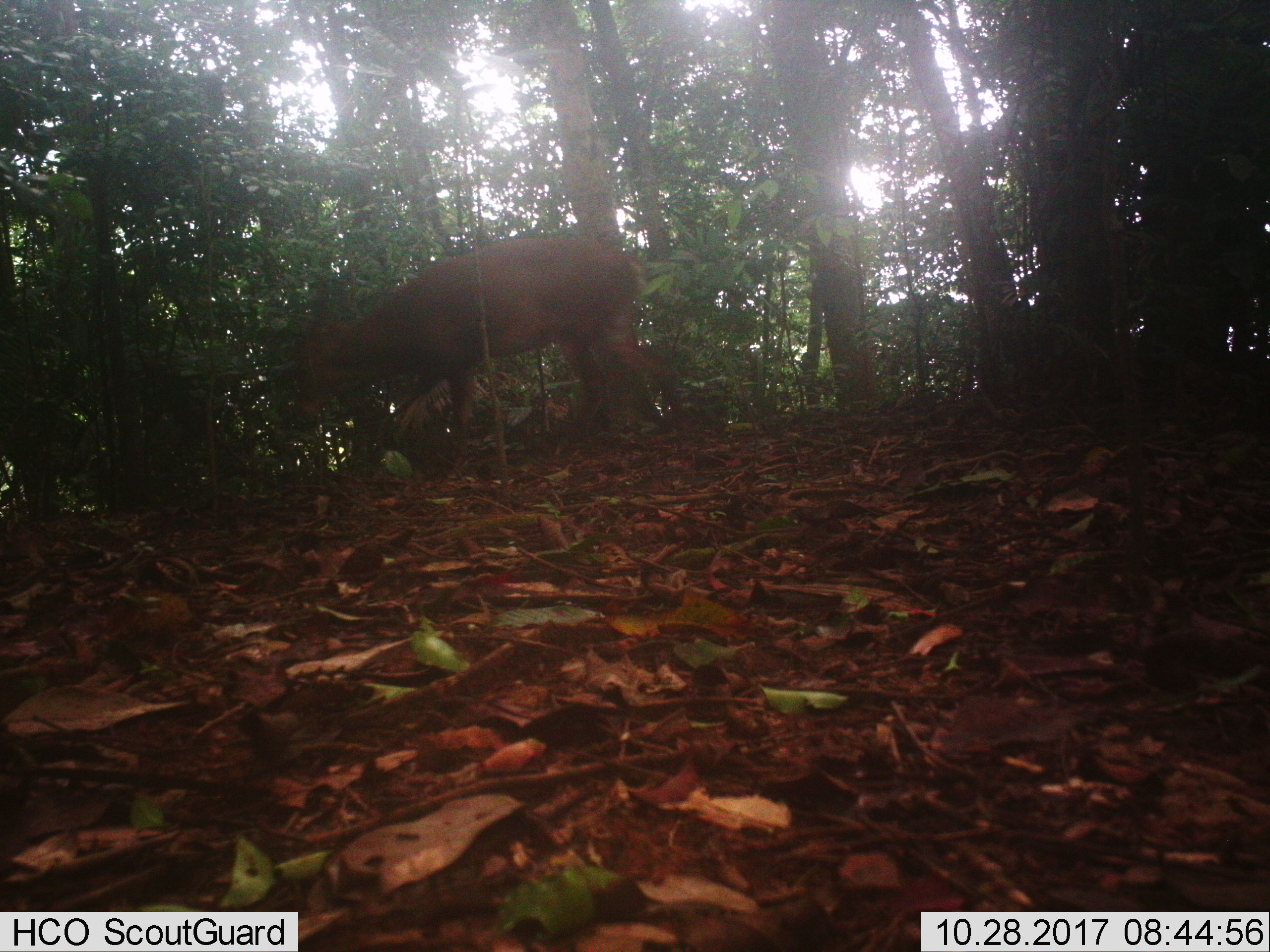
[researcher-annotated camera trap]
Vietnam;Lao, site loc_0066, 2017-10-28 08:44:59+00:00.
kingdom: Animalia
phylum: Chordata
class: Mammalia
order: Artiodactyla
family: Cervidae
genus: Muntiacus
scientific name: Muntiacus vuquangensis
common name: large-antlered muntjac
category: large antlered muntjac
Large antlered muntjac (large-antlered muntjac) (Muntiacus vuquangensis). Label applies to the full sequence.